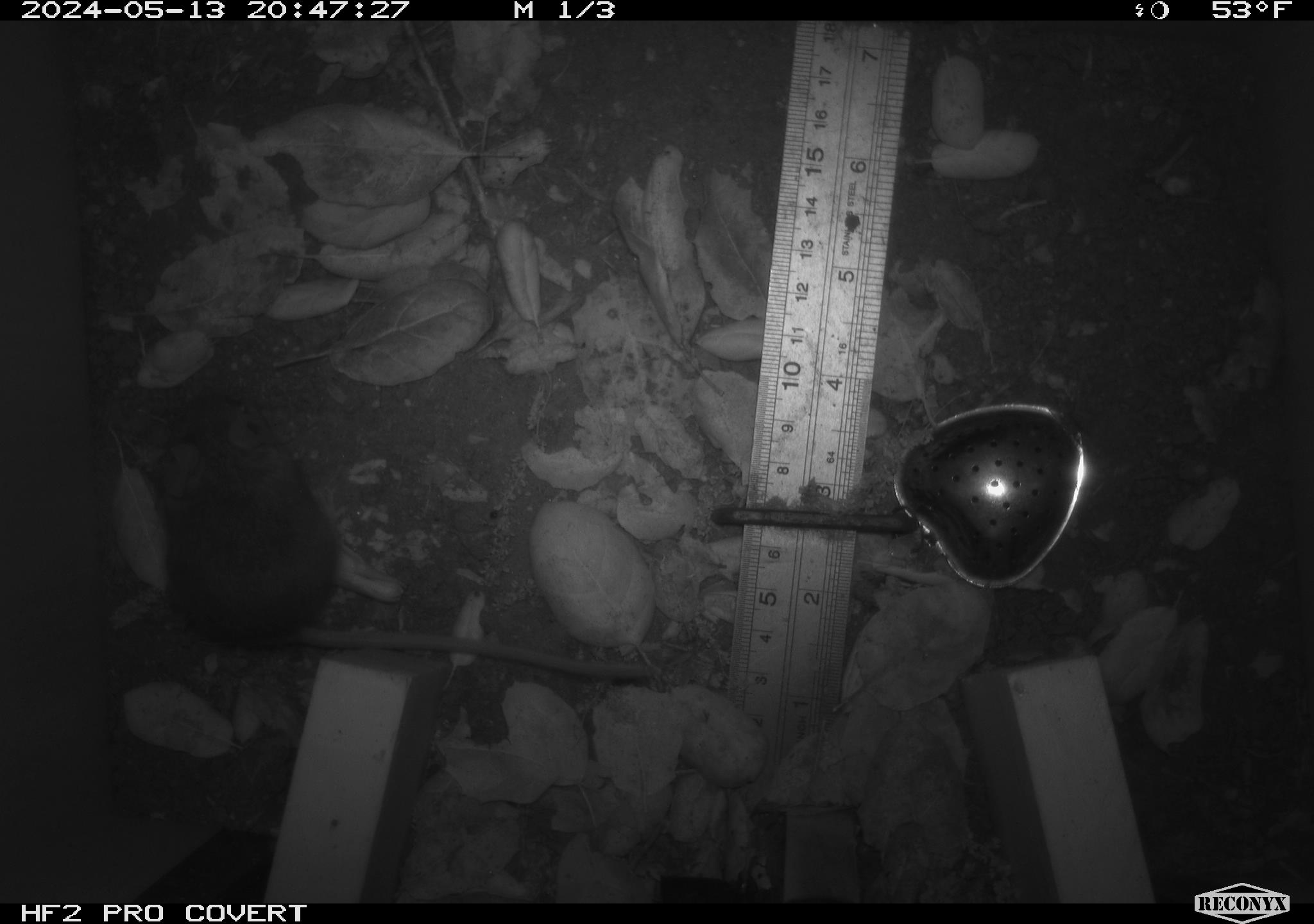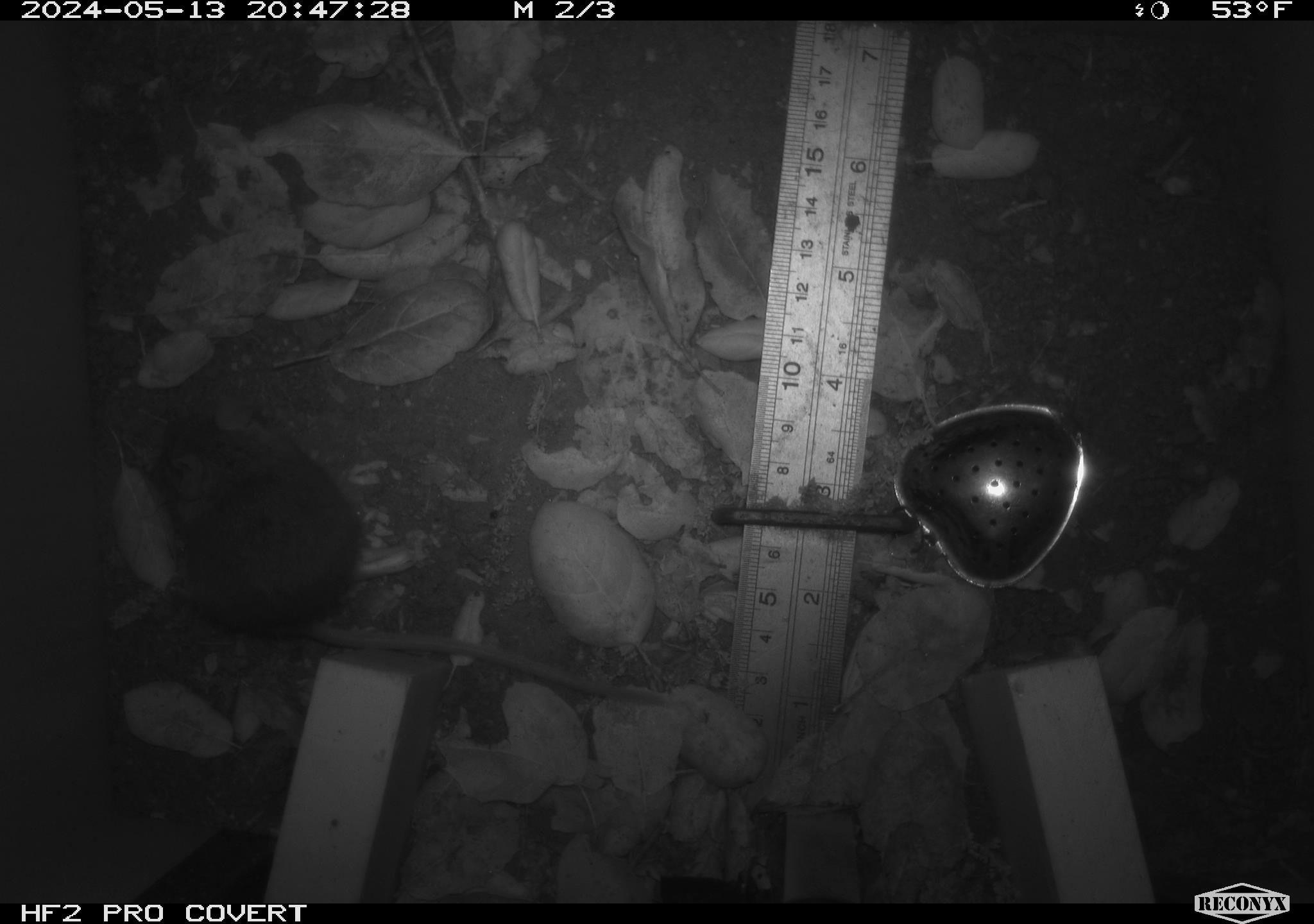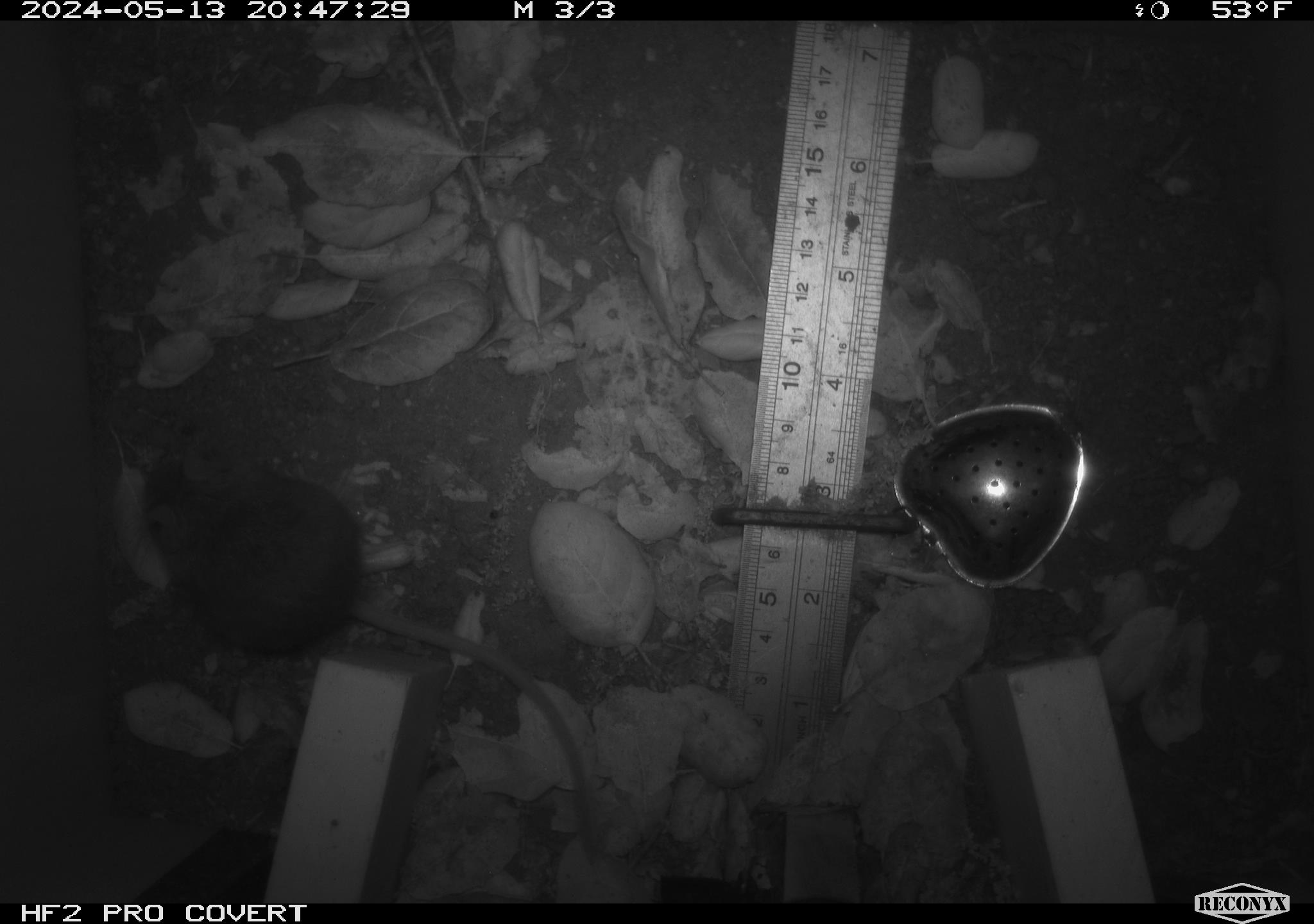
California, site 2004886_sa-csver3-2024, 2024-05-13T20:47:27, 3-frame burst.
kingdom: Animalia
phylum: Chordata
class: Mammalia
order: Rodentia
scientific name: Rodentia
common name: rodent